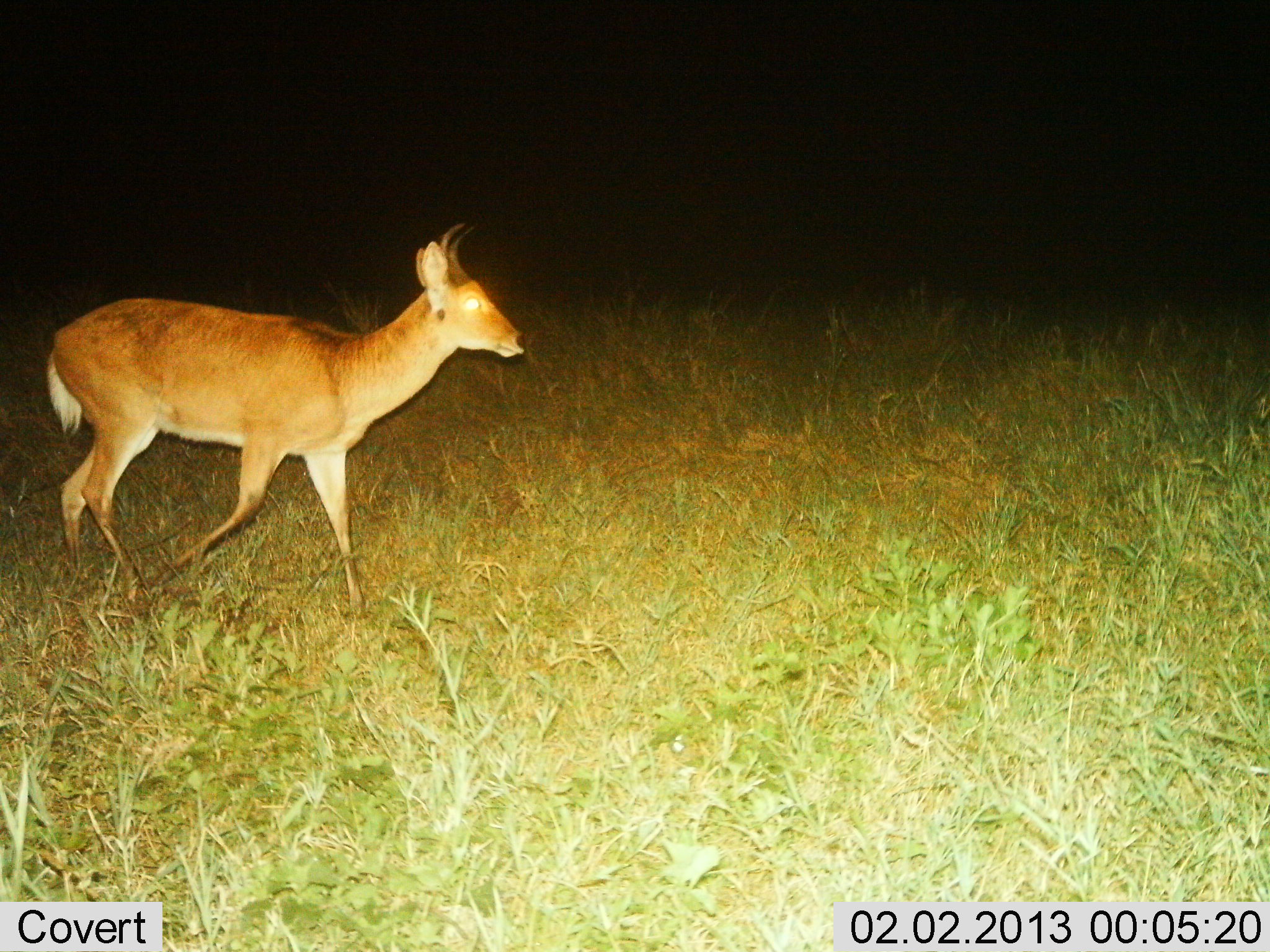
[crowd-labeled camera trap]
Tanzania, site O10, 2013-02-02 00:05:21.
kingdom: Animalia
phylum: Chordata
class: Mammalia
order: Artiodactyla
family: Bovidae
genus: Redunca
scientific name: Redunca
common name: reedbuck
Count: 1.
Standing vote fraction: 8%.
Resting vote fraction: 0%.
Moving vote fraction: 92%.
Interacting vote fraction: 0%.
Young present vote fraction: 0%.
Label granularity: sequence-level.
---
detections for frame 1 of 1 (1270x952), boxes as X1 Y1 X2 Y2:
animal: 44 223 528 620